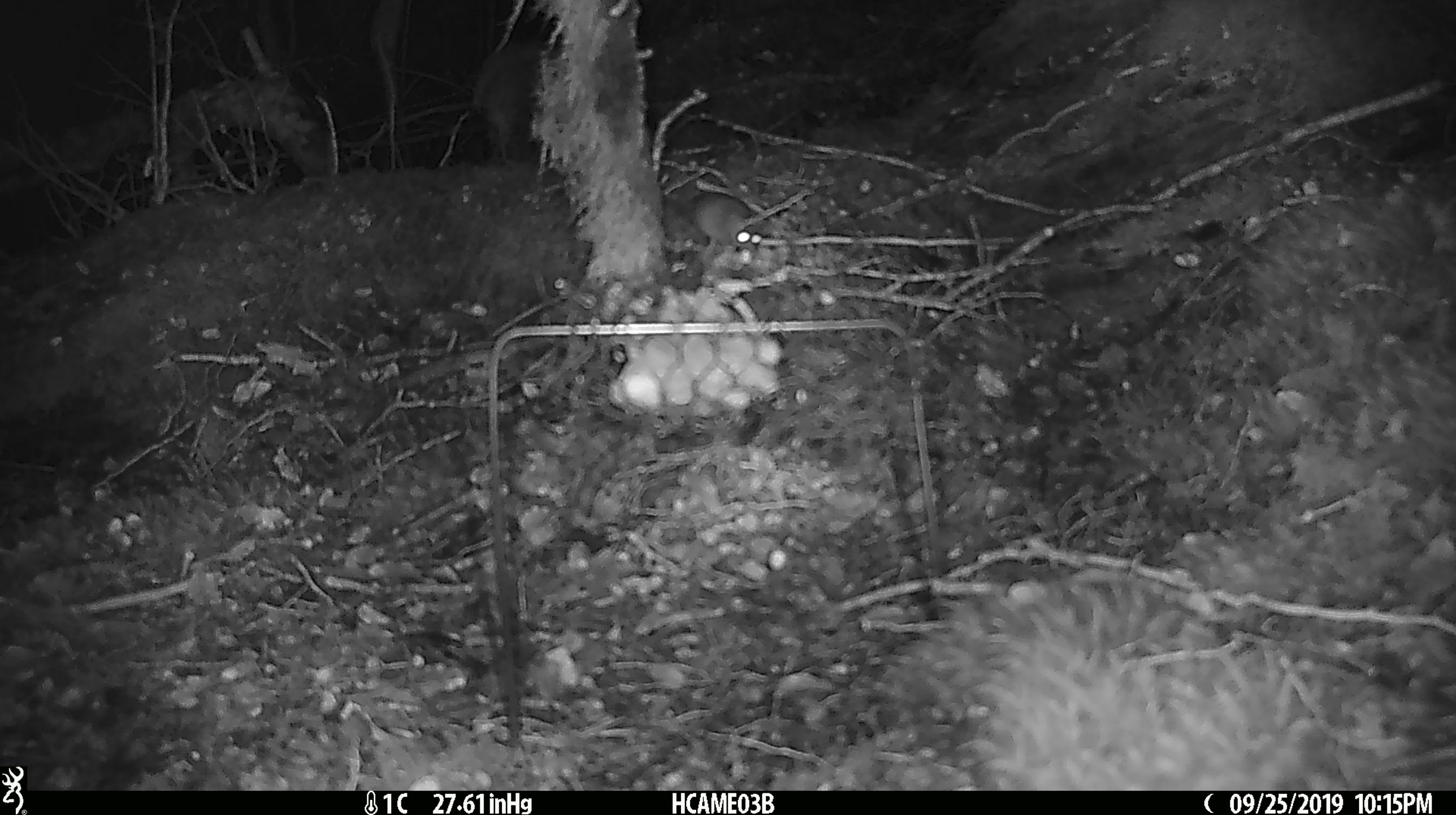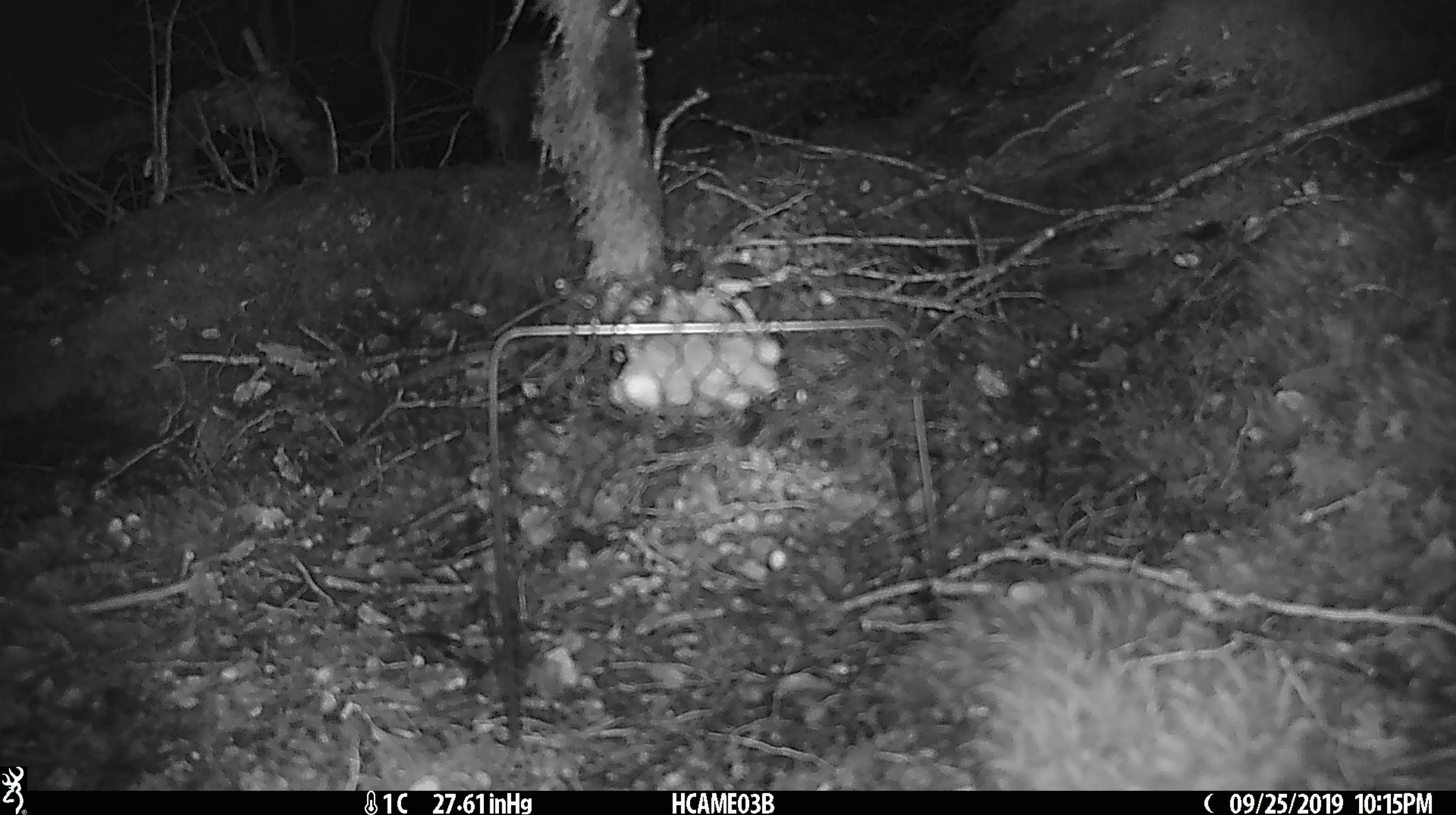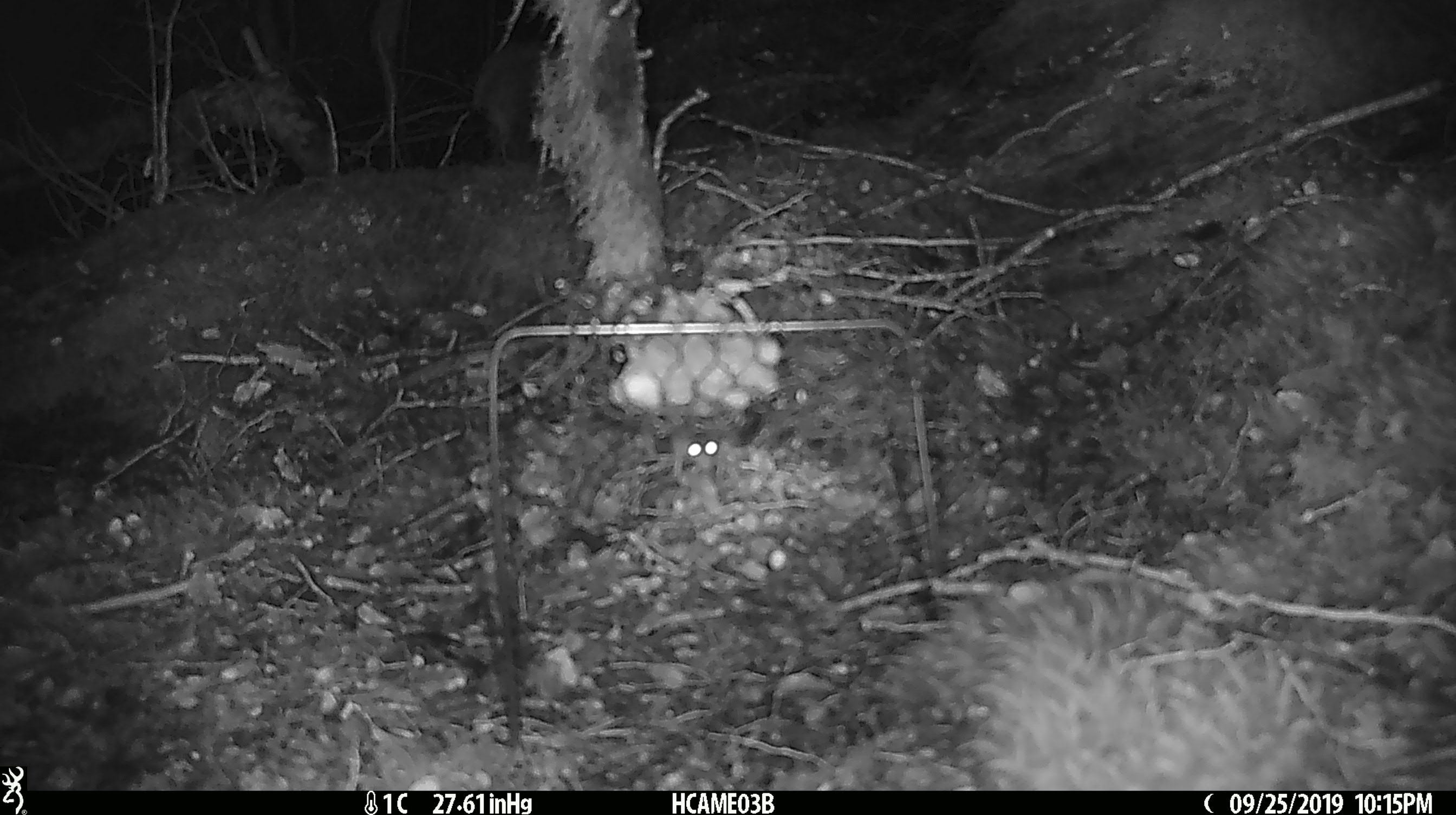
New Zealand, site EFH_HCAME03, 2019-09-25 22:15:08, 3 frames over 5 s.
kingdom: Animalia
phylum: Chordata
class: Mammalia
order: Rodentia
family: Muridae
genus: Mus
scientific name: Mus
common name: mouse